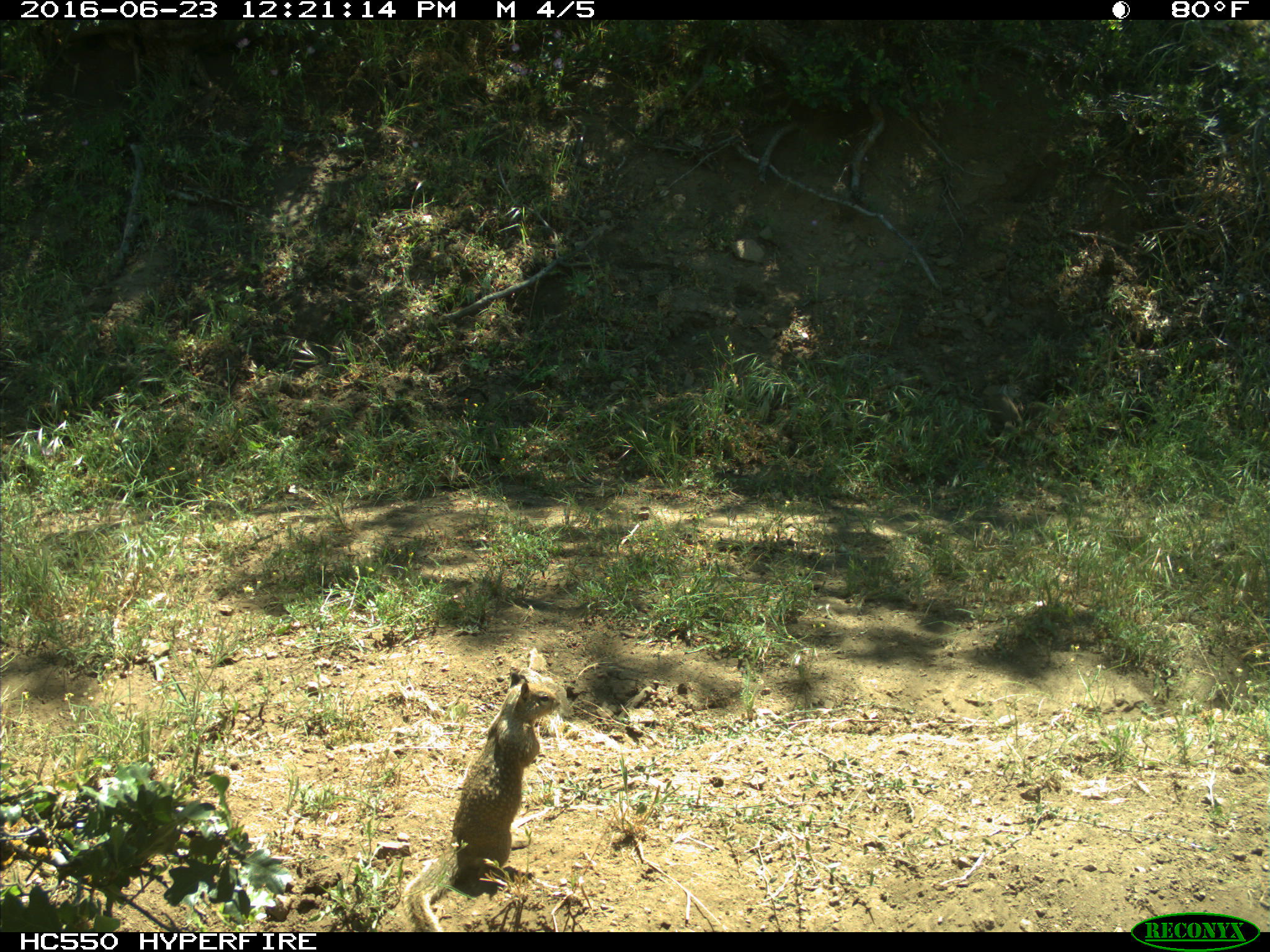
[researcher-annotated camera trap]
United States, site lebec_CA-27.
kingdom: Animalia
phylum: Chordata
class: Mammalia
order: Rodentia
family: Sciuridae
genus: Otospermophilus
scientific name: Otospermophilus beecheyi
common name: california ground squirrel